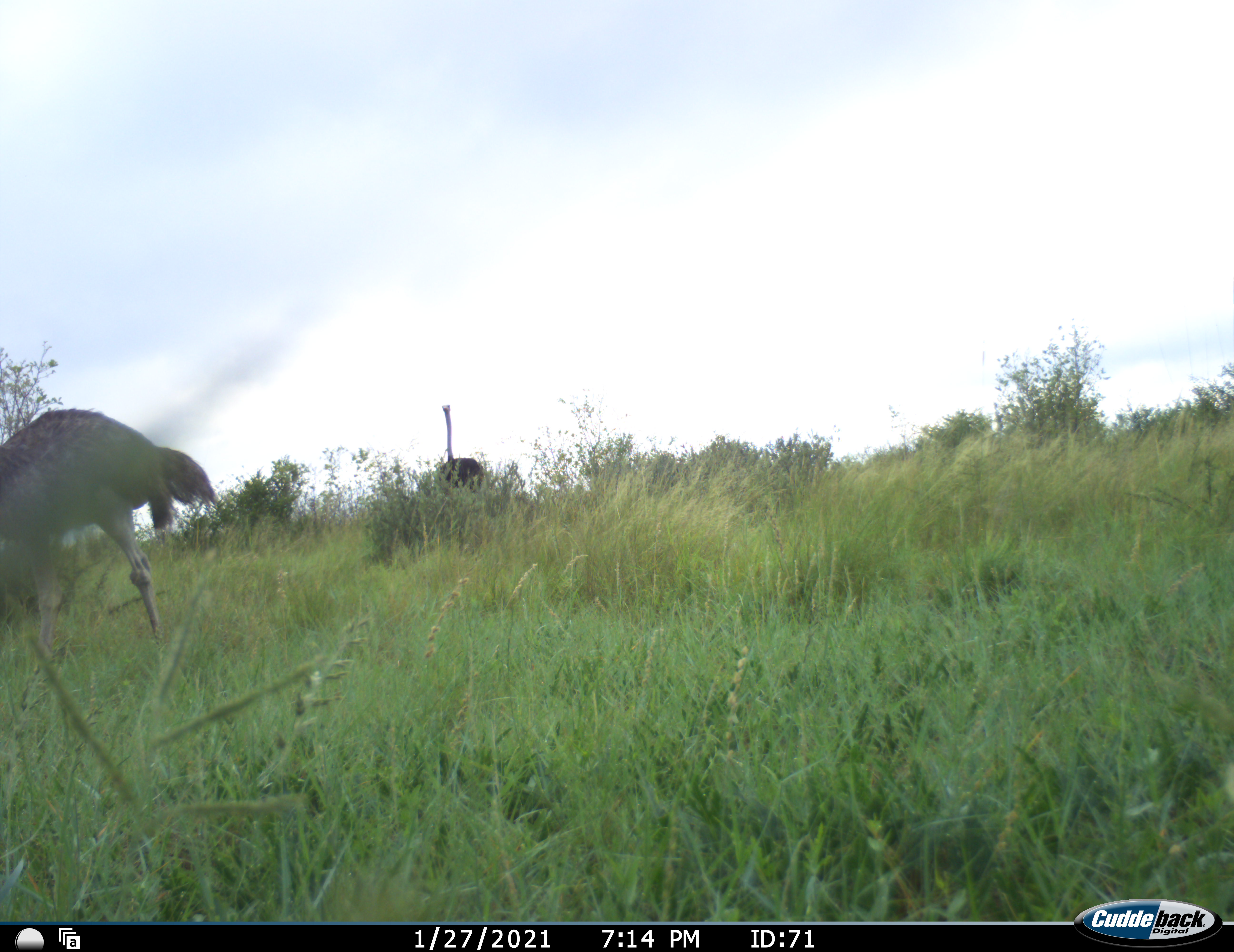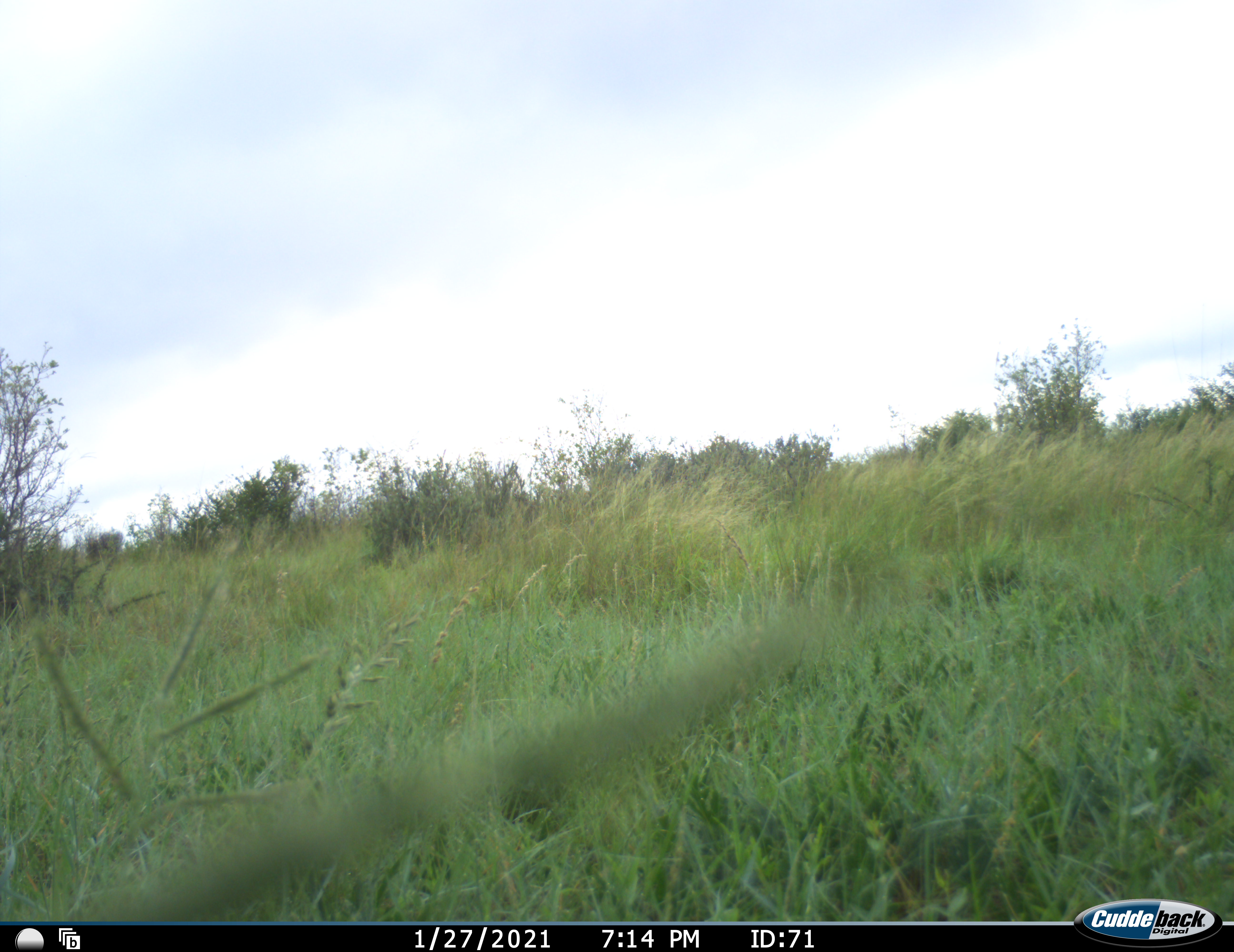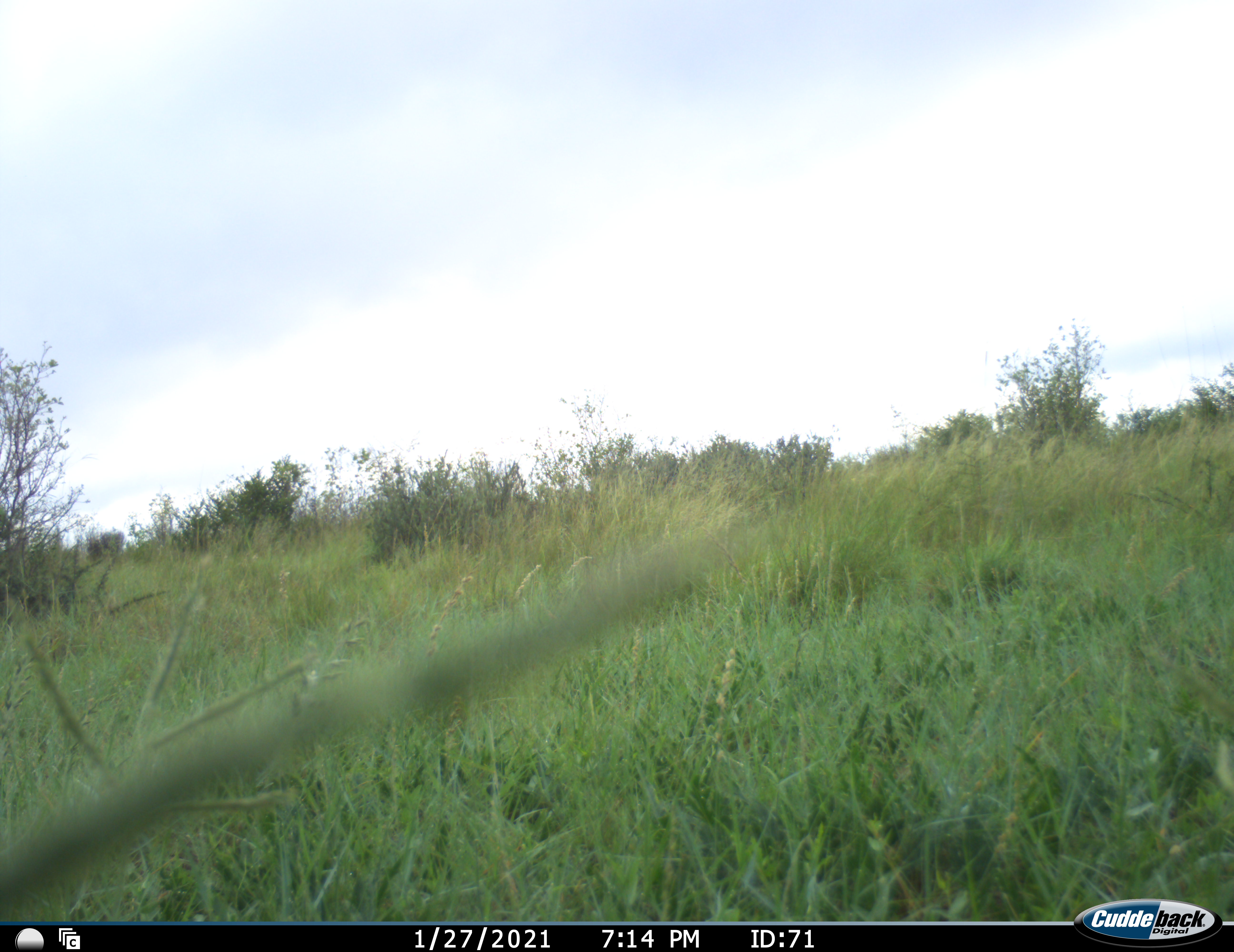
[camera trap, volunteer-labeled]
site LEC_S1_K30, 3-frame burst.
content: unidentified animal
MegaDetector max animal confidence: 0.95